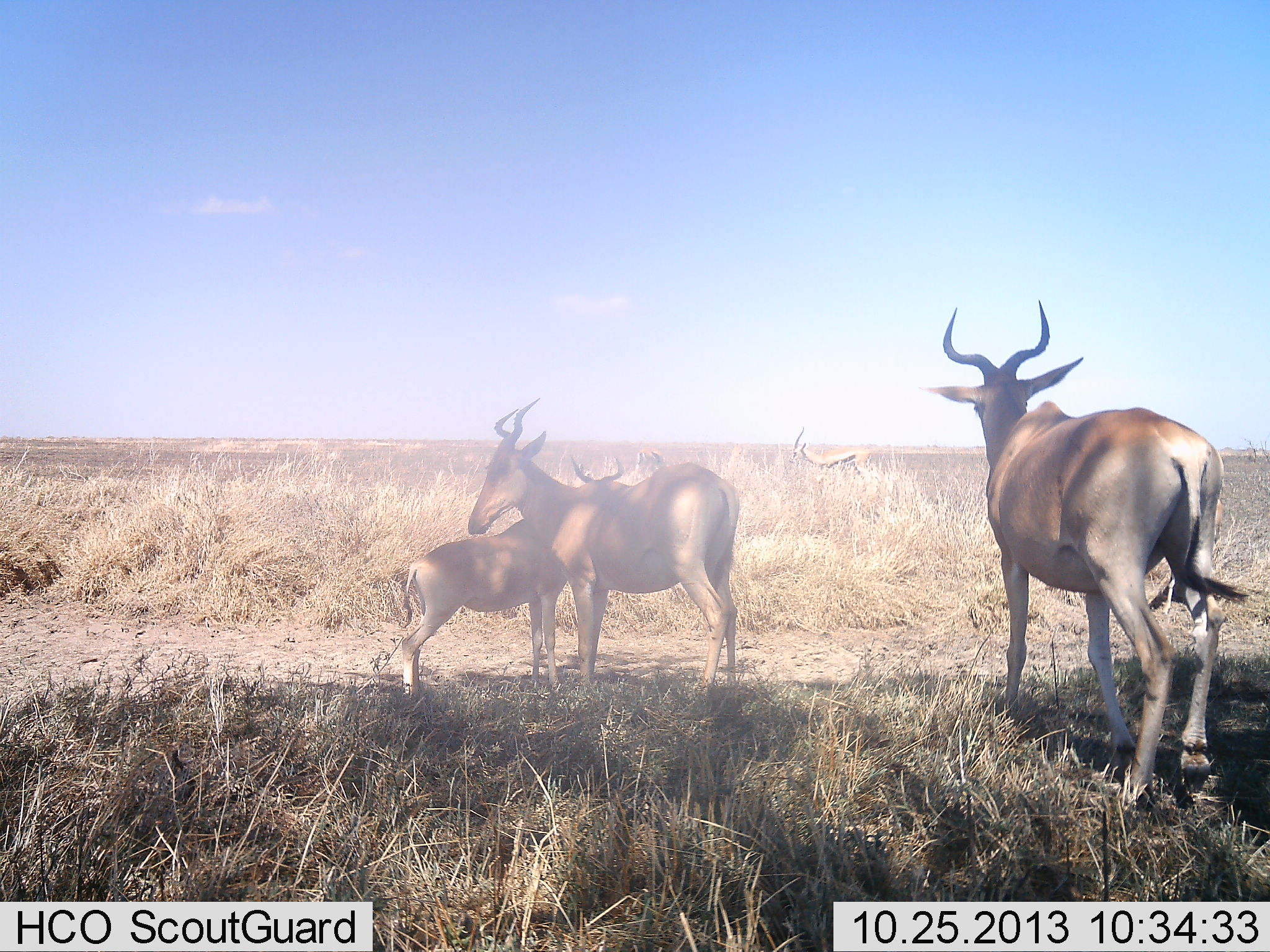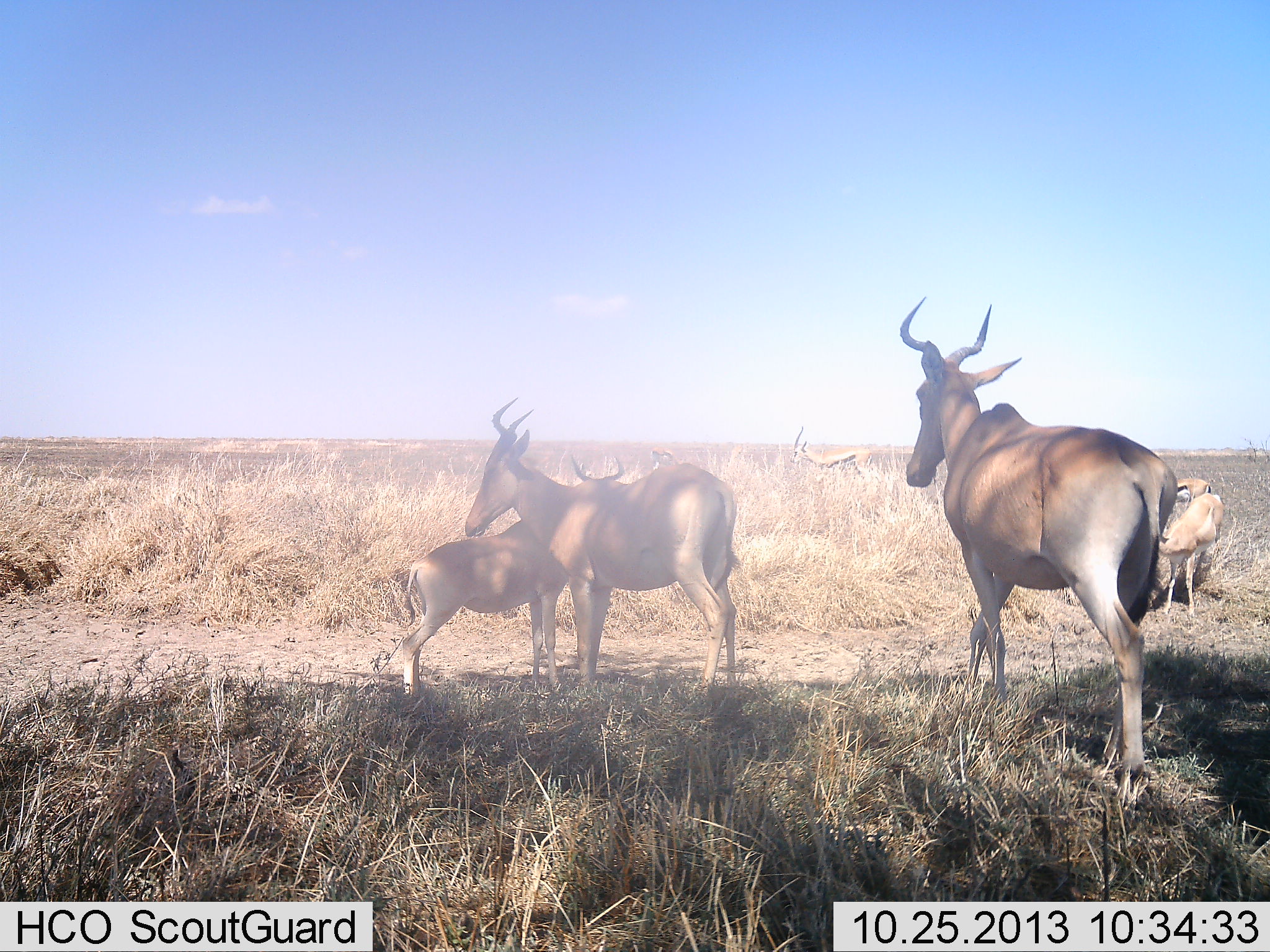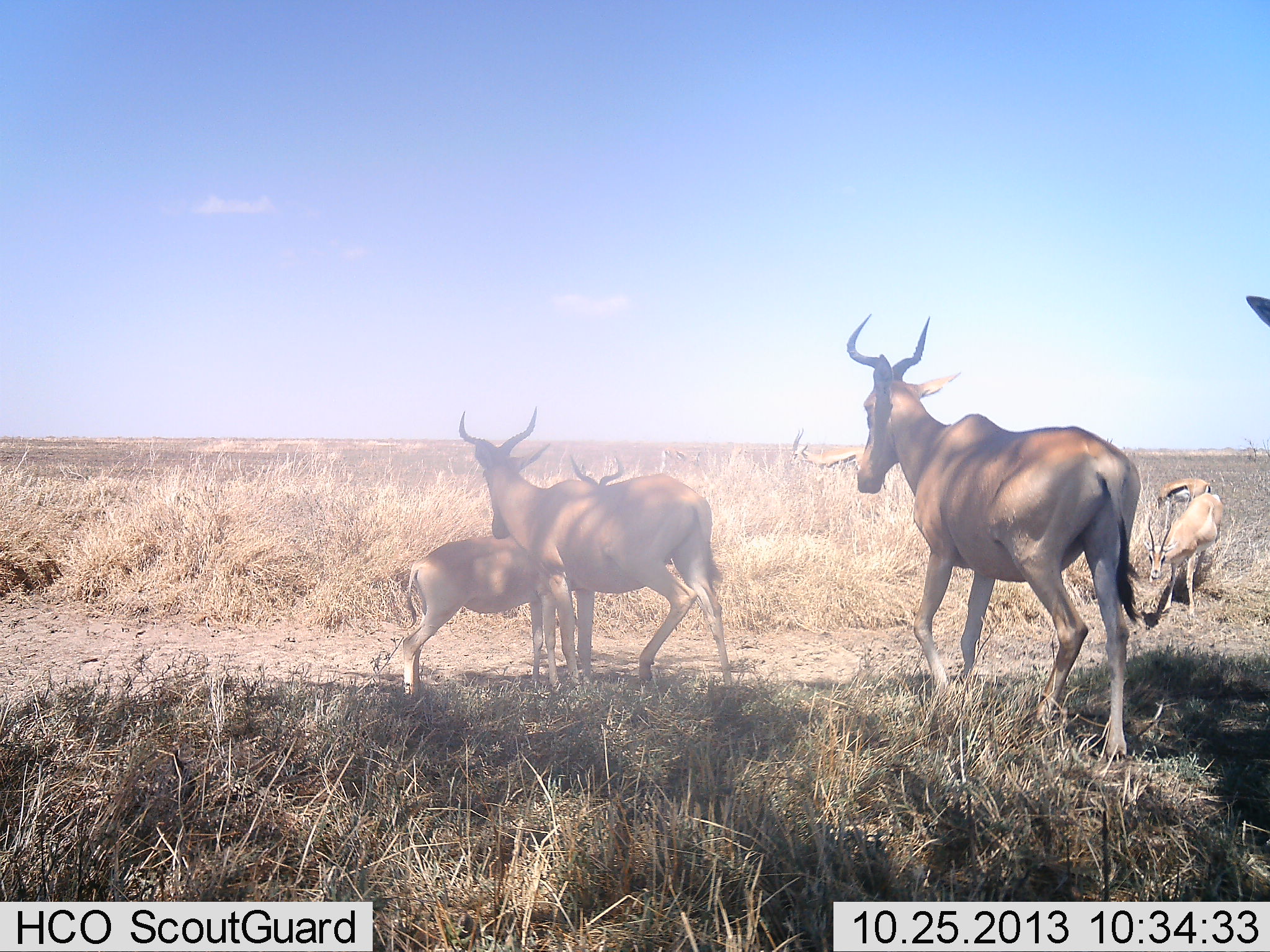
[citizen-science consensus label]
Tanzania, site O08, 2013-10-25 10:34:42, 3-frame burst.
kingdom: Animalia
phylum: Chordata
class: Mammalia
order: Artiodactyla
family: Bovidae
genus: Eudorcas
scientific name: Eudorcas thomsonii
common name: thomson's gazelle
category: gazellethomsons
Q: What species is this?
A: Gazellethomsons (thomson's gazelle) (Eudorcas thomsonii).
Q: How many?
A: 3.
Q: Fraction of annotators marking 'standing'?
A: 77%.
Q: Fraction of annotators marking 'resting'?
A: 0%.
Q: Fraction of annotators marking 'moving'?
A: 8%.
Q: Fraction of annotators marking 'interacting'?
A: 8%.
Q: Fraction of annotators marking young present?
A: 0%.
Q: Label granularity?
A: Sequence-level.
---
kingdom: Animalia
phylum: Chordata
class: Mammalia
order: Artiodactyla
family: Bovidae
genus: Alcelaphus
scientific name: Alcelaphus buselaphus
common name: hartebeest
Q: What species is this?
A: Hartebeest (Alcelaphus buselaphus).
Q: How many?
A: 4.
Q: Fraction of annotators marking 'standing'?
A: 83%.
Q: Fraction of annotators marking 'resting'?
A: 8%.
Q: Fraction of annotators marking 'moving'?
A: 67%.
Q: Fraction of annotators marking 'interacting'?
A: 12%.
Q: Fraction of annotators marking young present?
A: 58%.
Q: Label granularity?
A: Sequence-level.